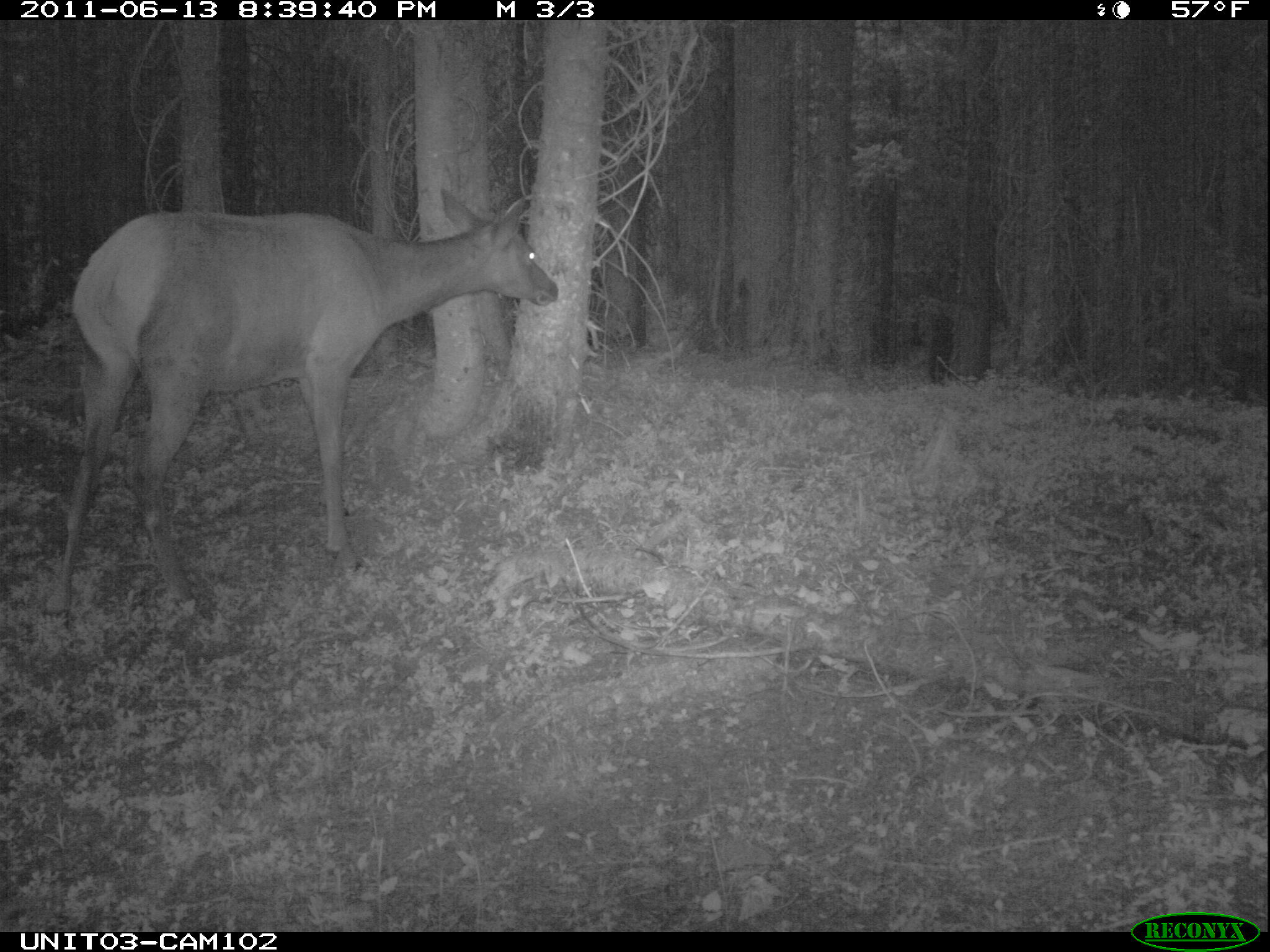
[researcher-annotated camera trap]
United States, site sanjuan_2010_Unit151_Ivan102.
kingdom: Animalia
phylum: Chordata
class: Mammalia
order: Artiodactyla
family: Cervidae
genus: Cervus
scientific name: Cervus elaphus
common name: red deer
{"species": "Cervus elaphus (red deer)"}